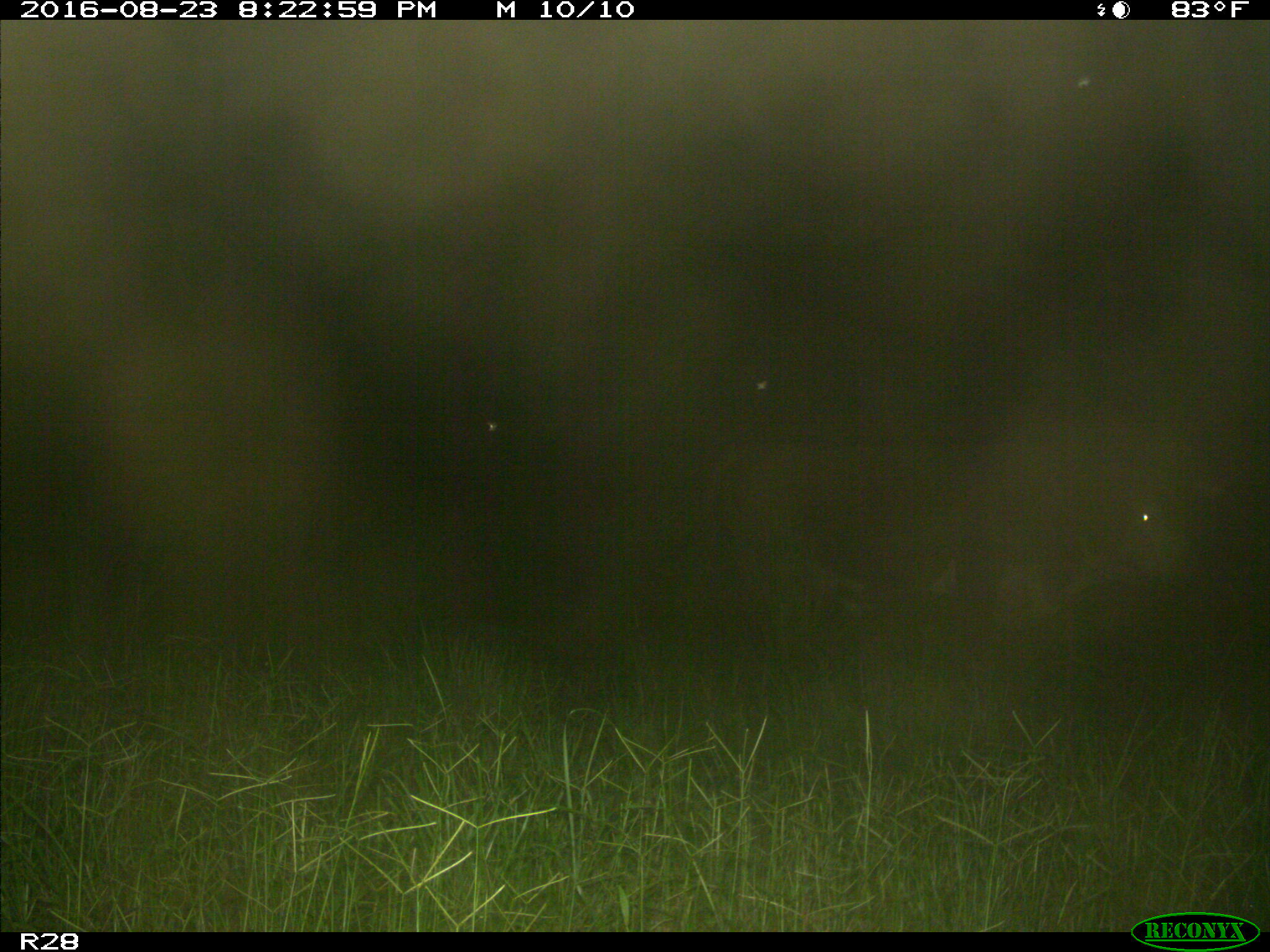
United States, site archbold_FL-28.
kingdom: Animalia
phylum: Chordata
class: Mammalia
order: Artiodactyla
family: Bovidae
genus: Bos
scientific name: Bos taurus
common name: domestic cow